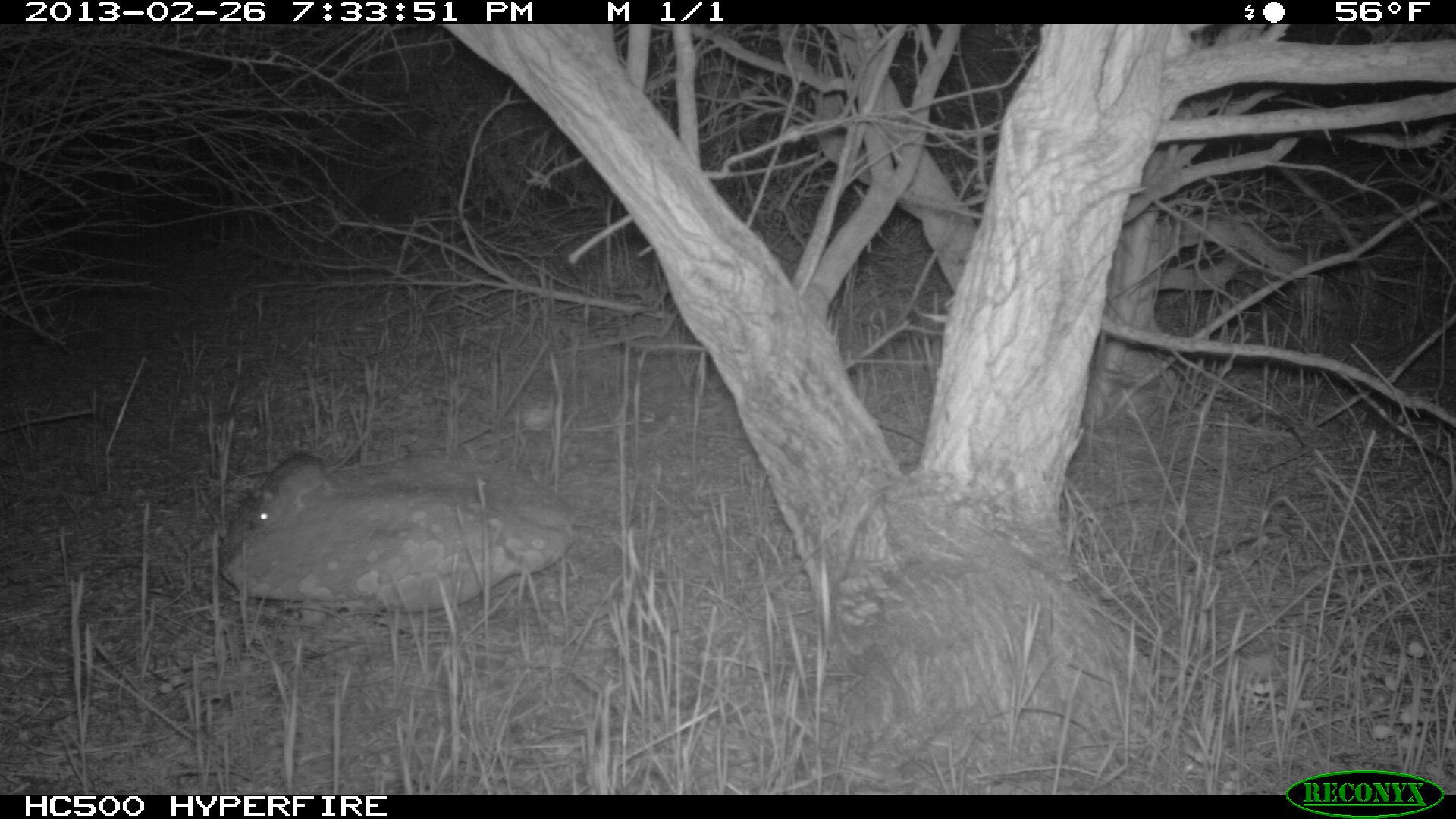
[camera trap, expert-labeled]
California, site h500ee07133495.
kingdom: Animalia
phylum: Chordata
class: Mammalia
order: Rodentia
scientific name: Rodentia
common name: rodent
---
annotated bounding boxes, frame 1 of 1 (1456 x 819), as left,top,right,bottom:
rodent: 248,428,369,530